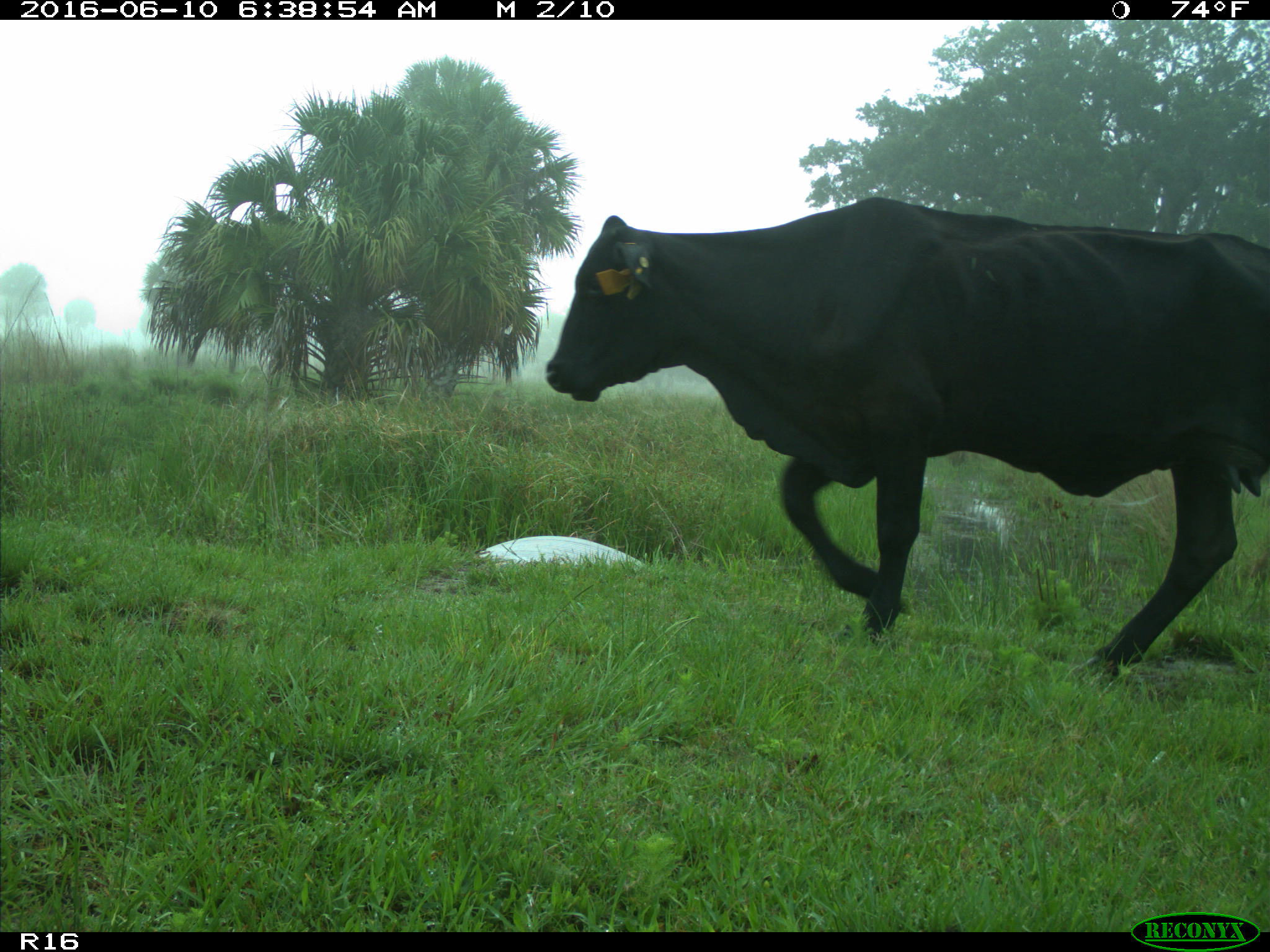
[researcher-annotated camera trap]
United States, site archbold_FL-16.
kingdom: Animalia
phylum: Chordata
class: Mammalia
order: Artiodactyla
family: Bovidae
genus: Bos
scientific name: Bos taurus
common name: domestic cow